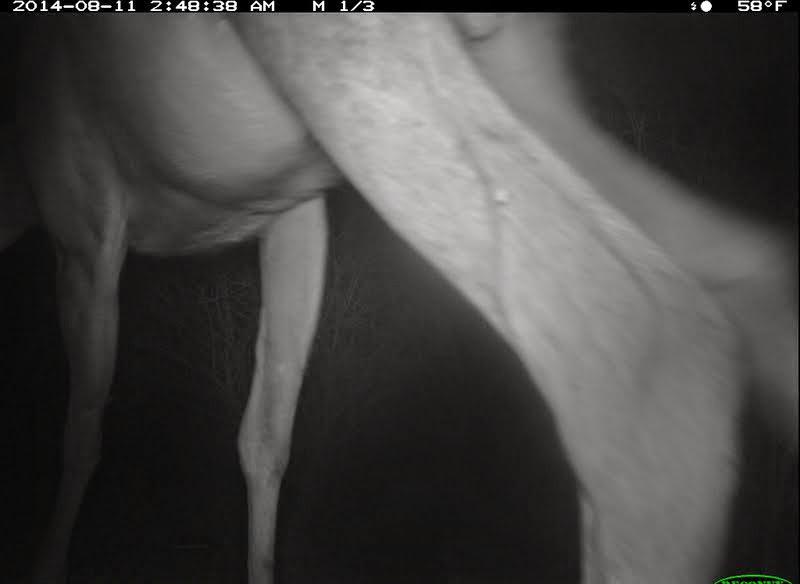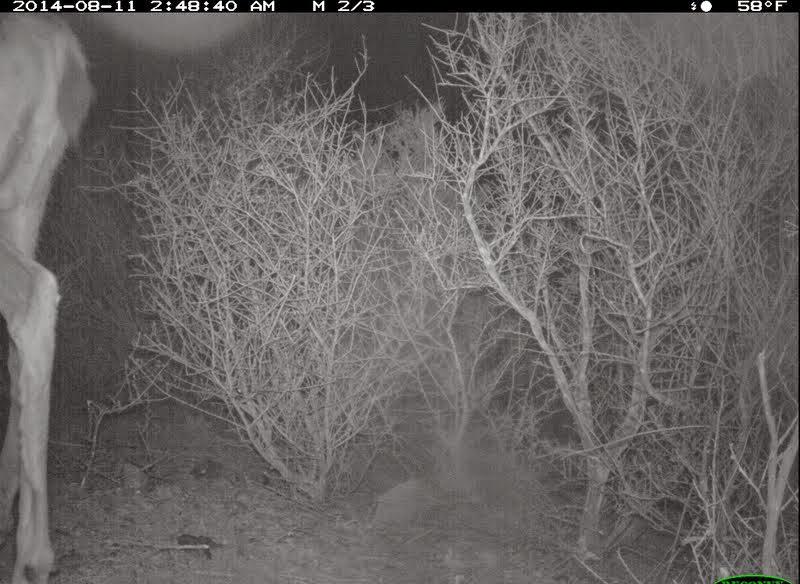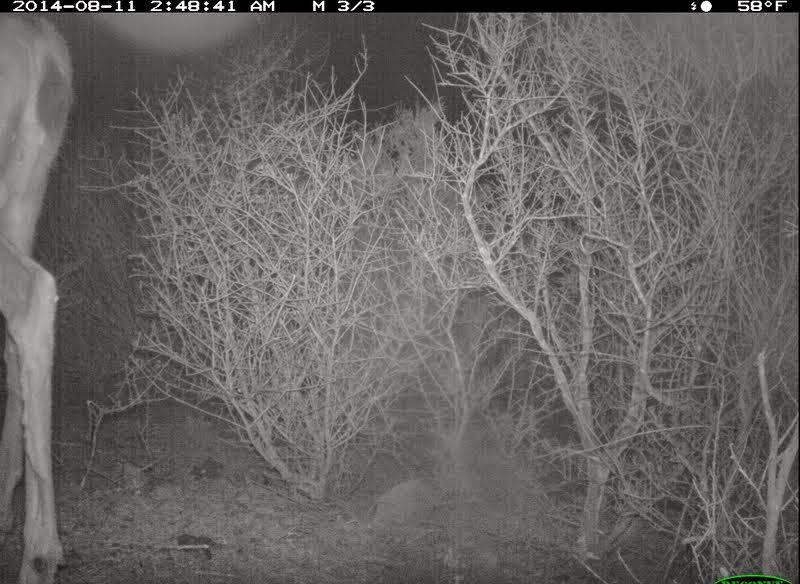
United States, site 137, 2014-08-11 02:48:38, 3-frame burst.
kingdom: Animalia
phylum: Chordata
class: Mammalia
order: Artiodactyla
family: Cervidae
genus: Odocoileus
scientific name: Odocoileus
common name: deer